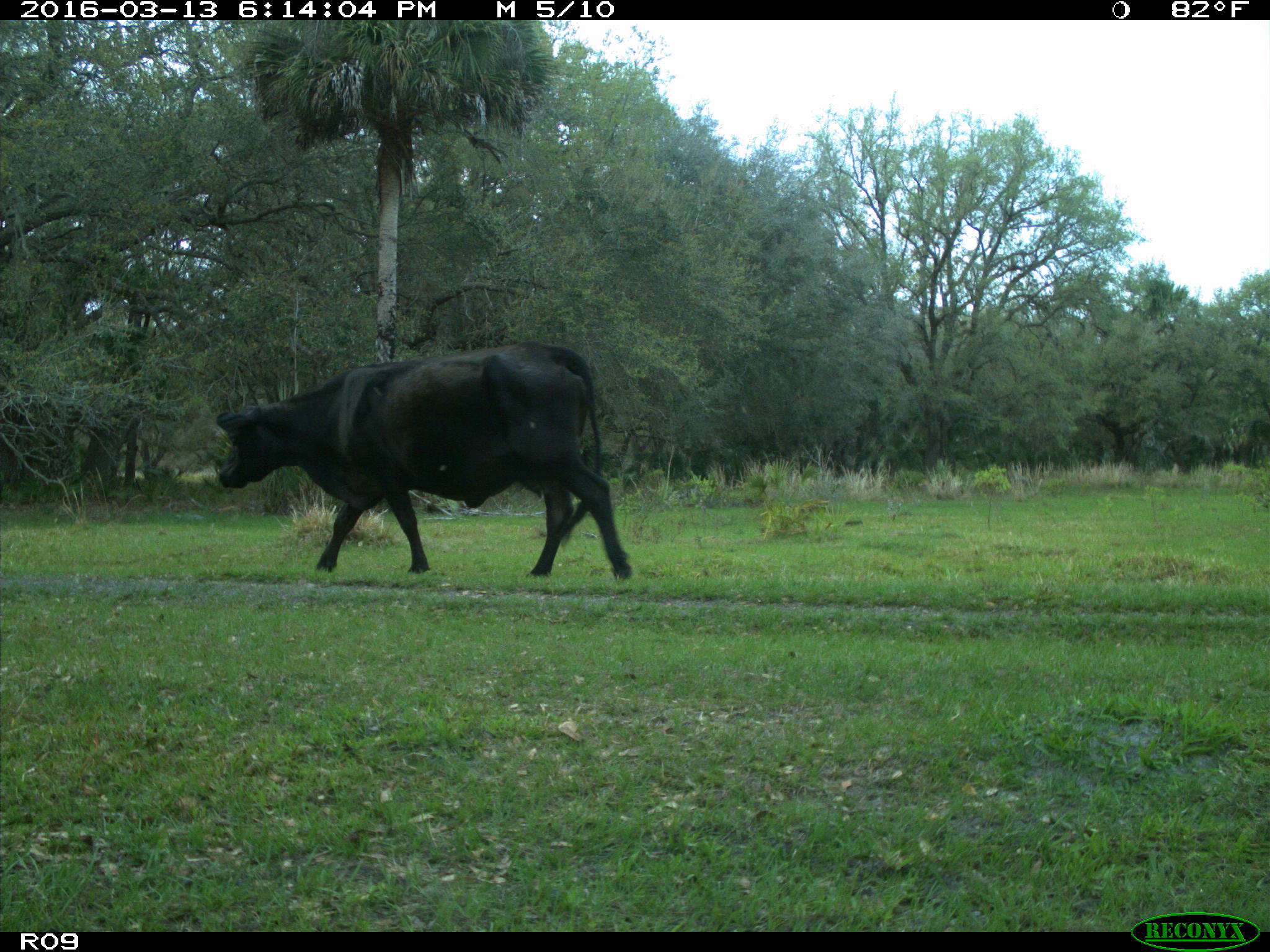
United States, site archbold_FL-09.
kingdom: Animalia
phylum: Chordata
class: Mammalia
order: Artiodactyla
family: Bovidae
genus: Bos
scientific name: Bos taurus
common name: domestic cow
Bos taurus (domestic cow).